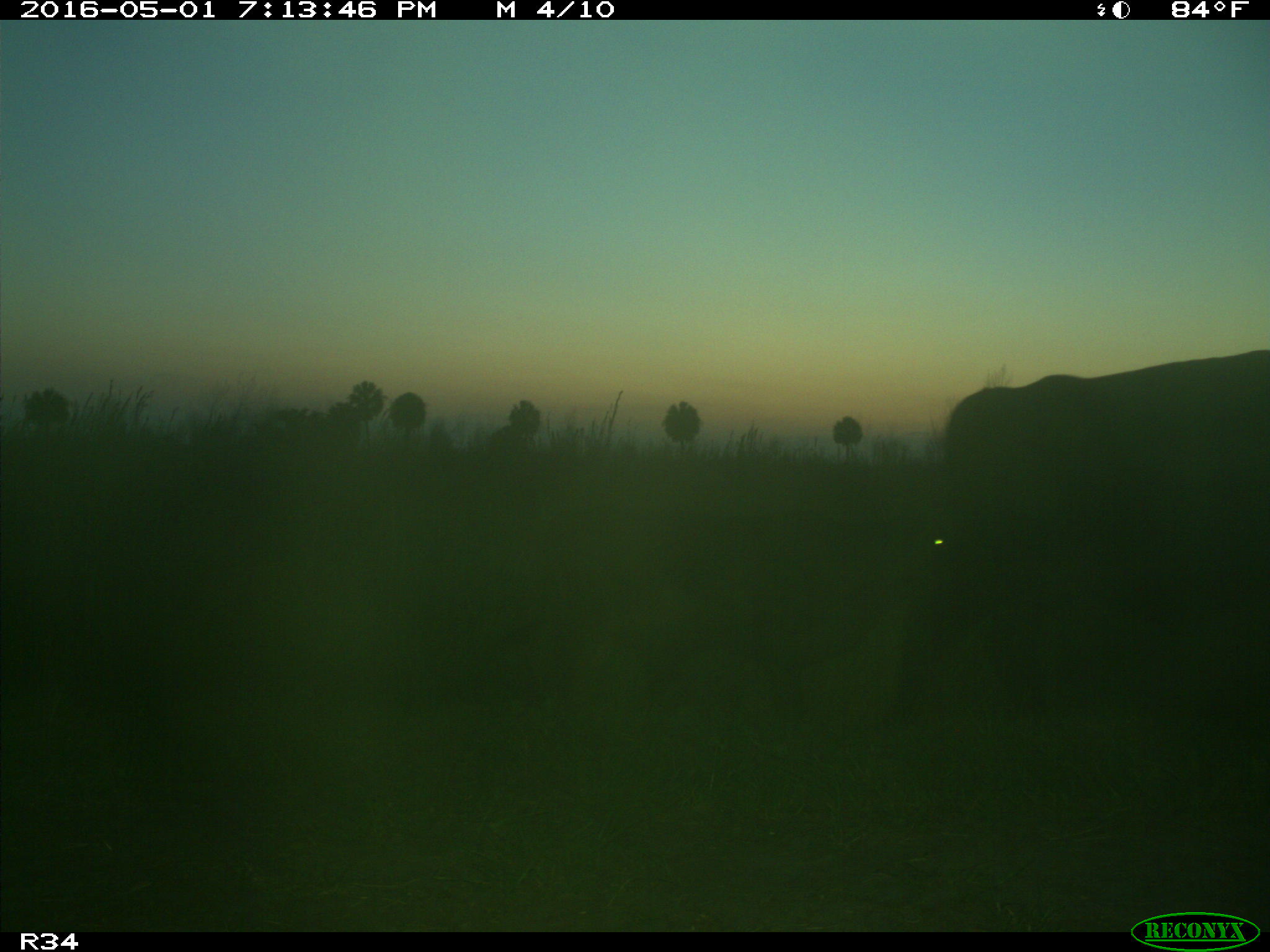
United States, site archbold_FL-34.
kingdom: Animalia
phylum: Chordata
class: Mammalia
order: Artiodactyla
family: Bovidae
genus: Bos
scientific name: Bos taurus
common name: domestic cow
Bos taurus (domestic cow).